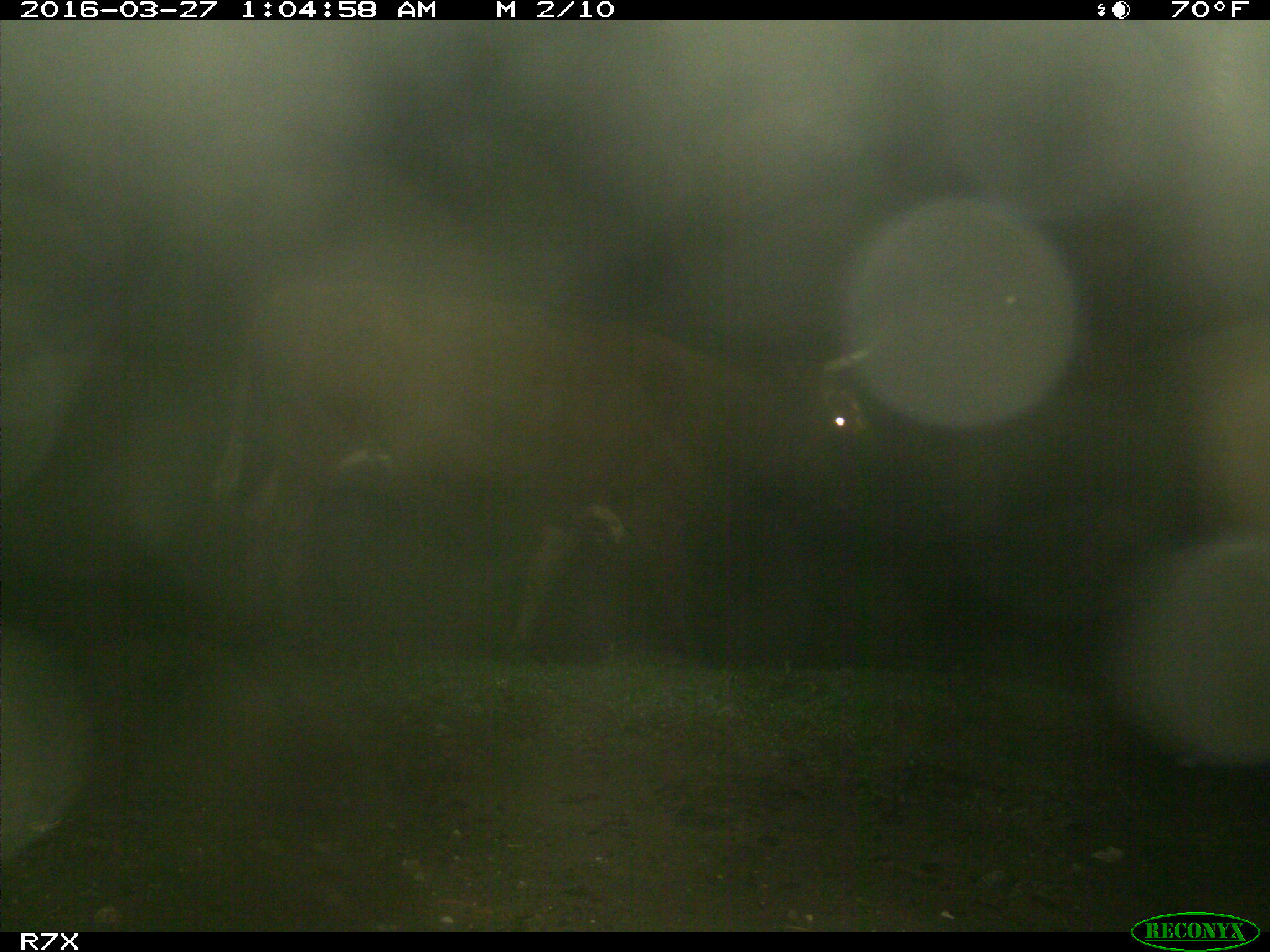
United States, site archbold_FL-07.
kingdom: Animalia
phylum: Chordata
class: Mammalia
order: Artiodactyla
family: Bovidae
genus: Bos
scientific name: Bos taurus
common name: domestic cow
Bos taurus (domestic cow).